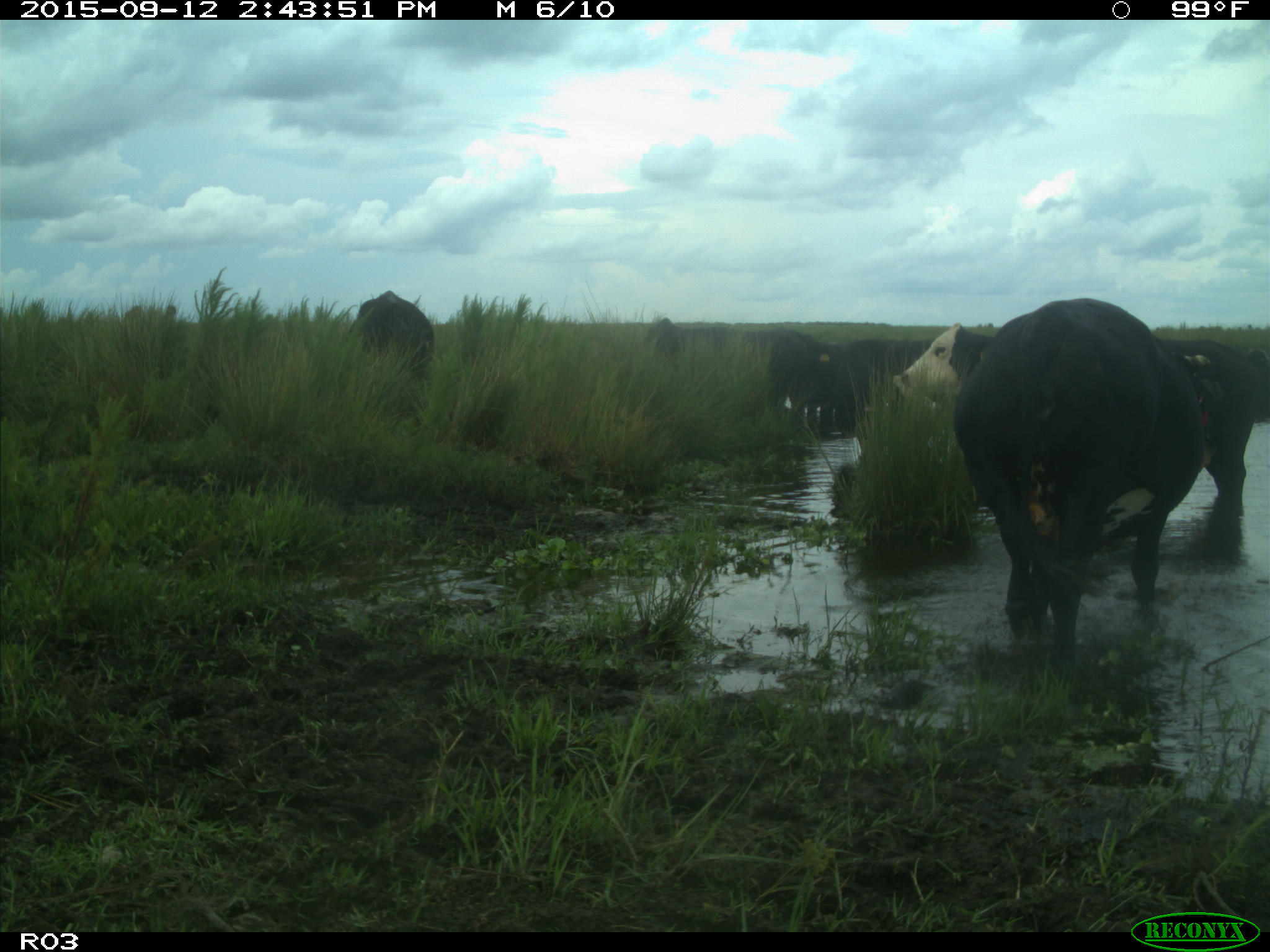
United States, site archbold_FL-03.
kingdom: Animalia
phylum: Chordata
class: Mammalia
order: Artiodactyla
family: Bovidae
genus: Bos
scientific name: Bos taurus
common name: domestic cow